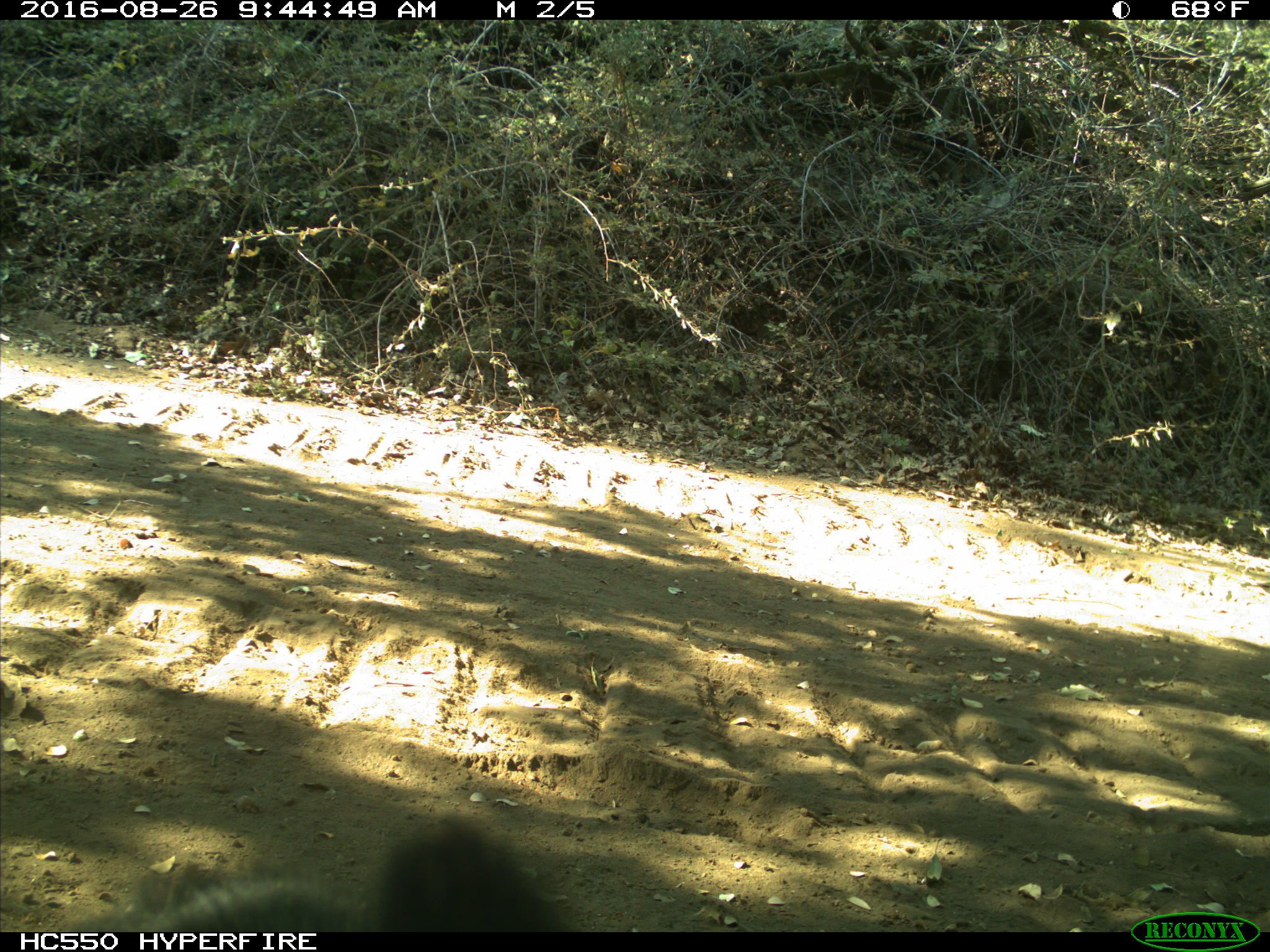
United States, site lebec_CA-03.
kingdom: Animalia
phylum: Chordata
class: Mammalia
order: Carnivora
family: Ursidae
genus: Ursus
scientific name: Ursus americanus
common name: american black bear